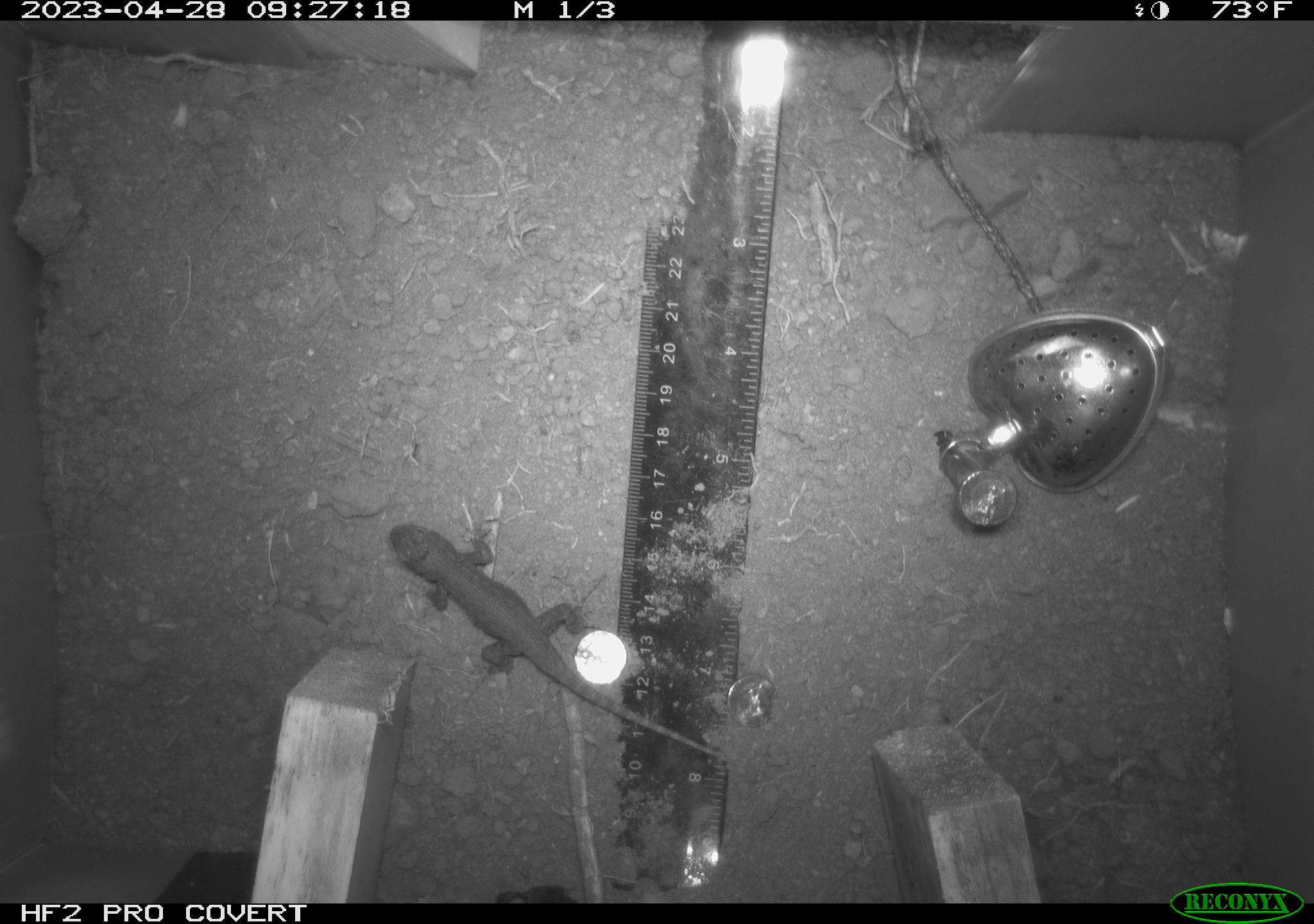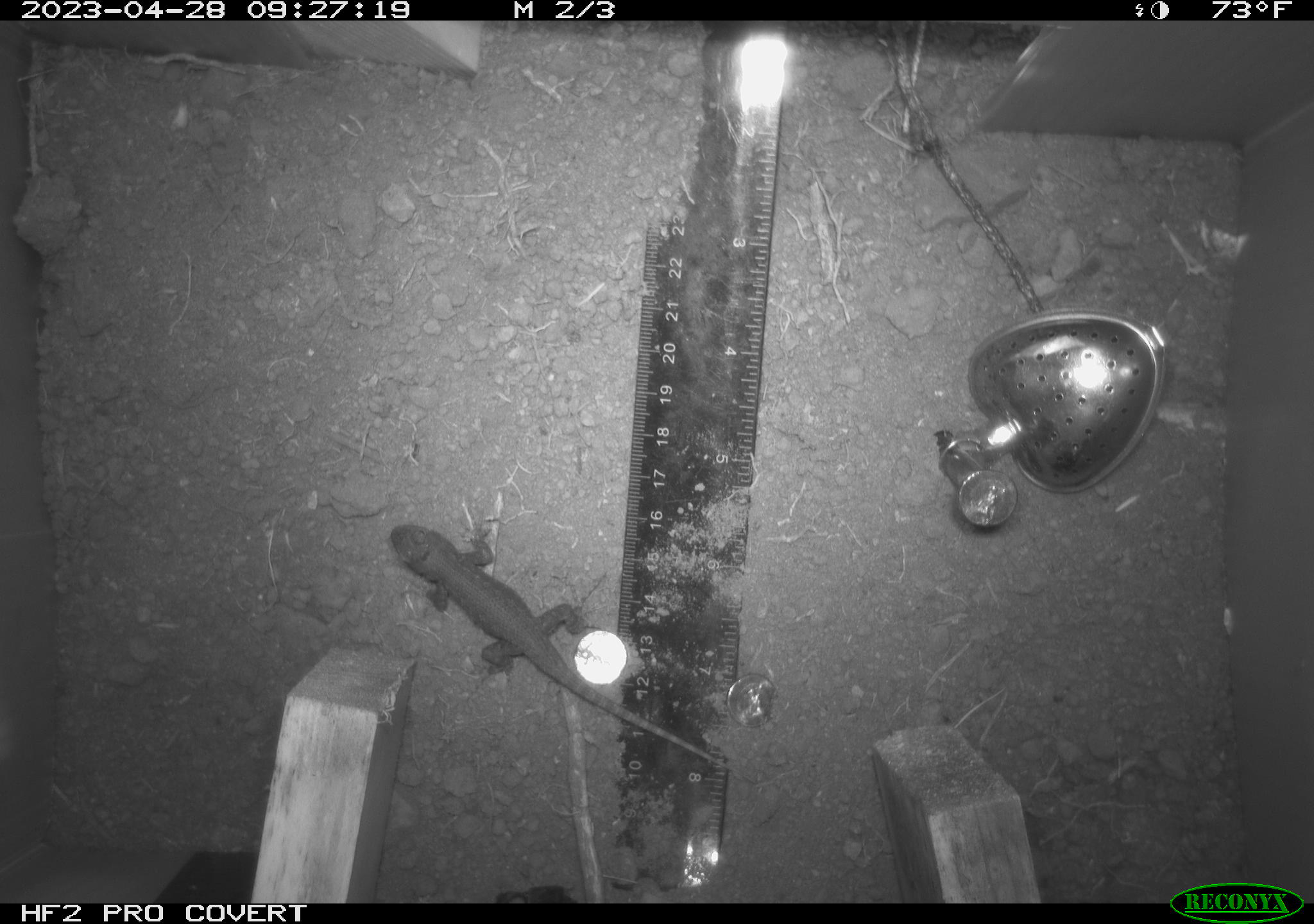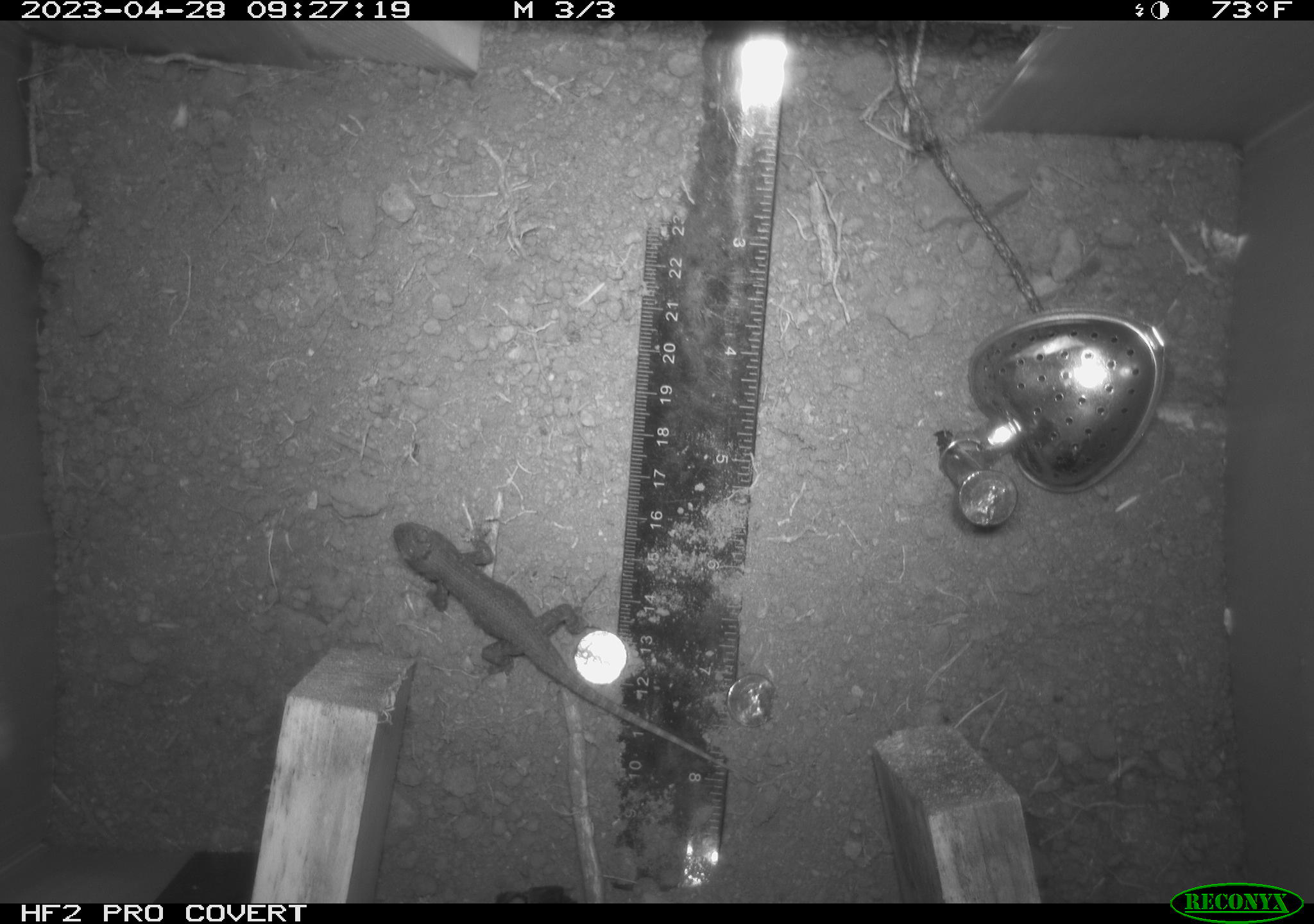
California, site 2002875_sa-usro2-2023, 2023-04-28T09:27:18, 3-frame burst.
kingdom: Animalia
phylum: Chordata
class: Reptilia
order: Squamata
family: Phrynosomatidae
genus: Sceloporus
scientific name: Sceloporus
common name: spiny lizards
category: sceloporus species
Sceloporus species (spiny lizards) (Sceloporus).